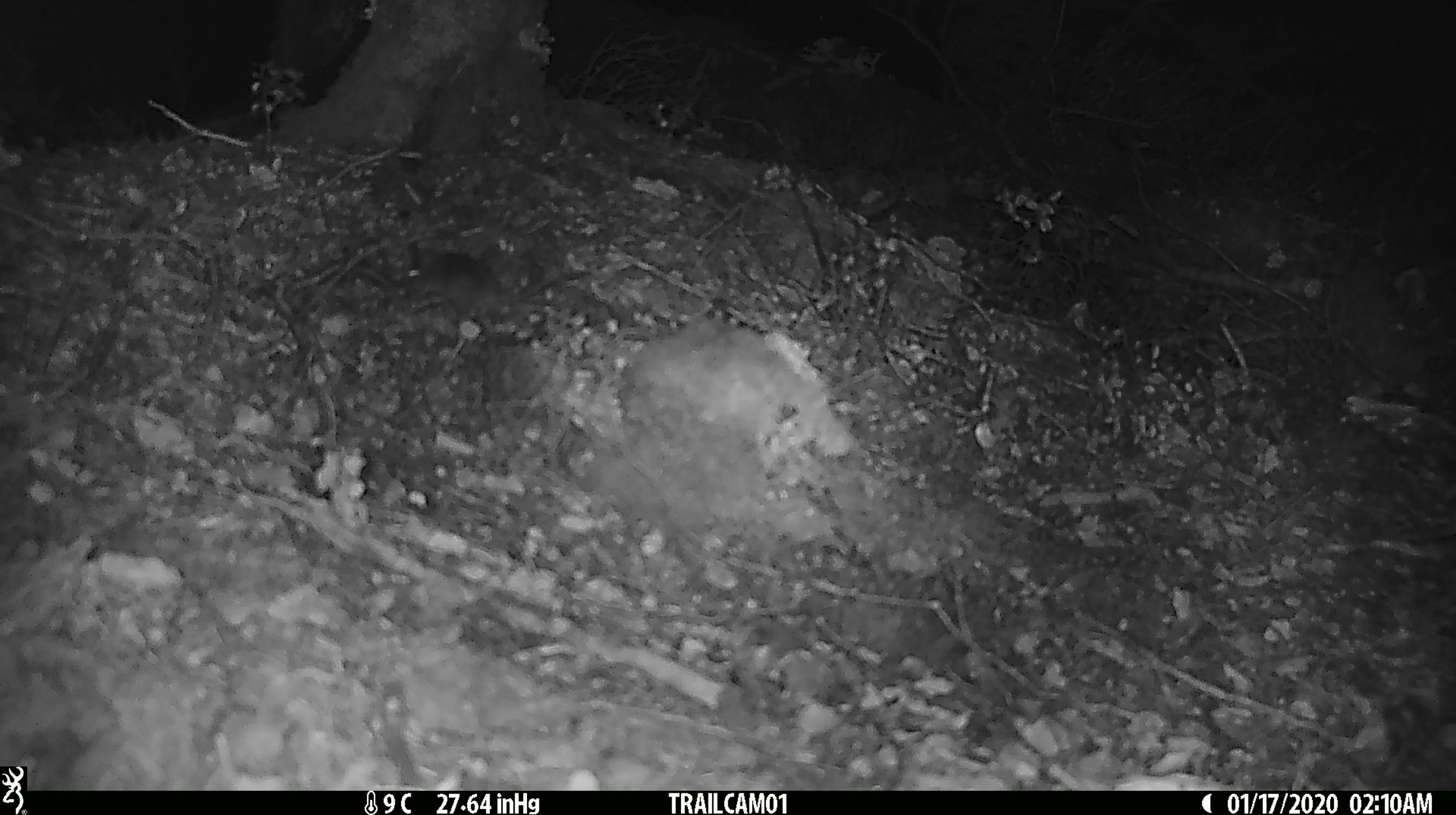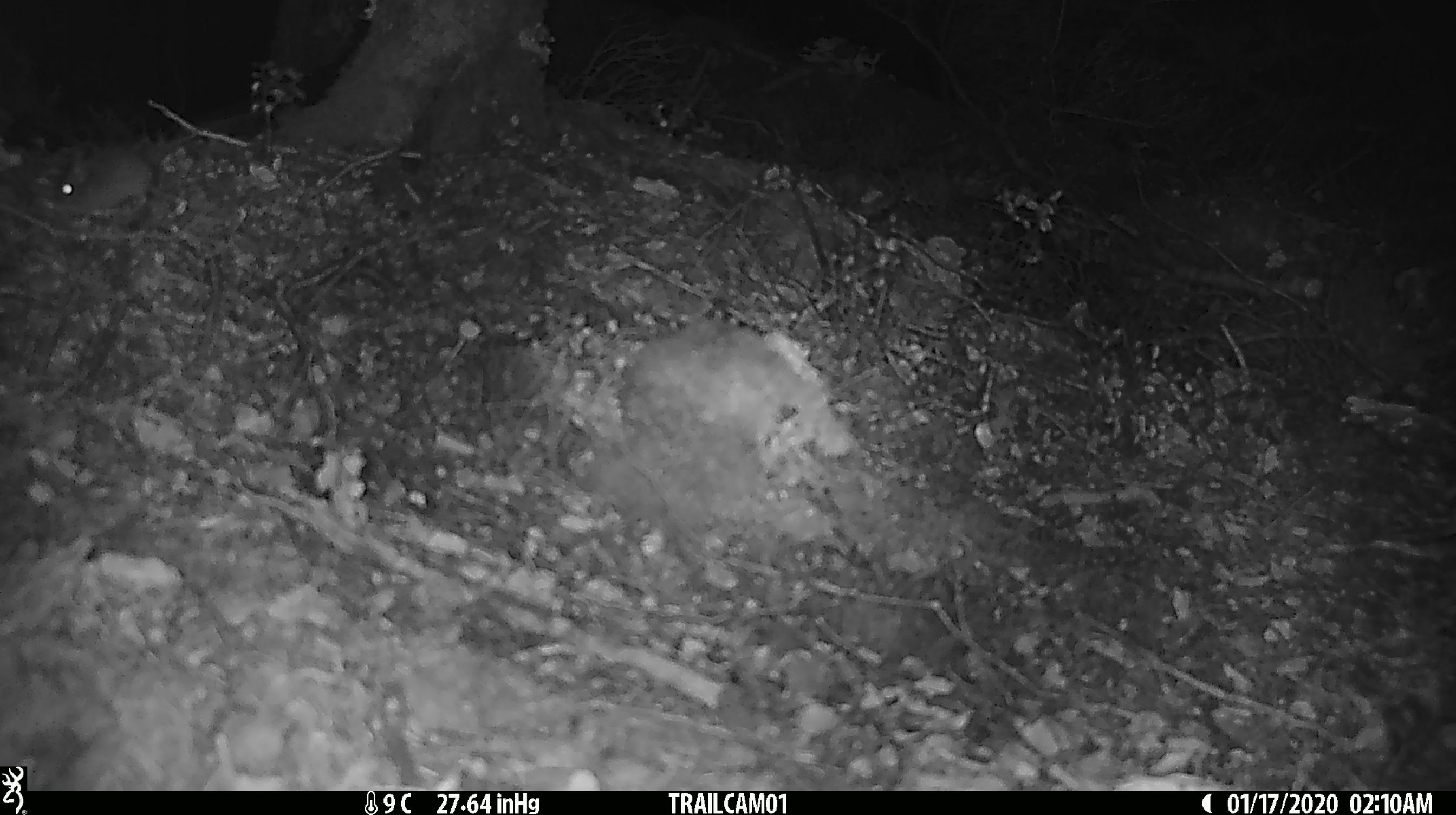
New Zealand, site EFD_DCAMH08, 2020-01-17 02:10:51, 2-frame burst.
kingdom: Animalia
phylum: Chordata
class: Mammalia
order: Rodentia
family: Muridae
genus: Mus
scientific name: Mus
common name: mouse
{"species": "mouse (Mus)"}